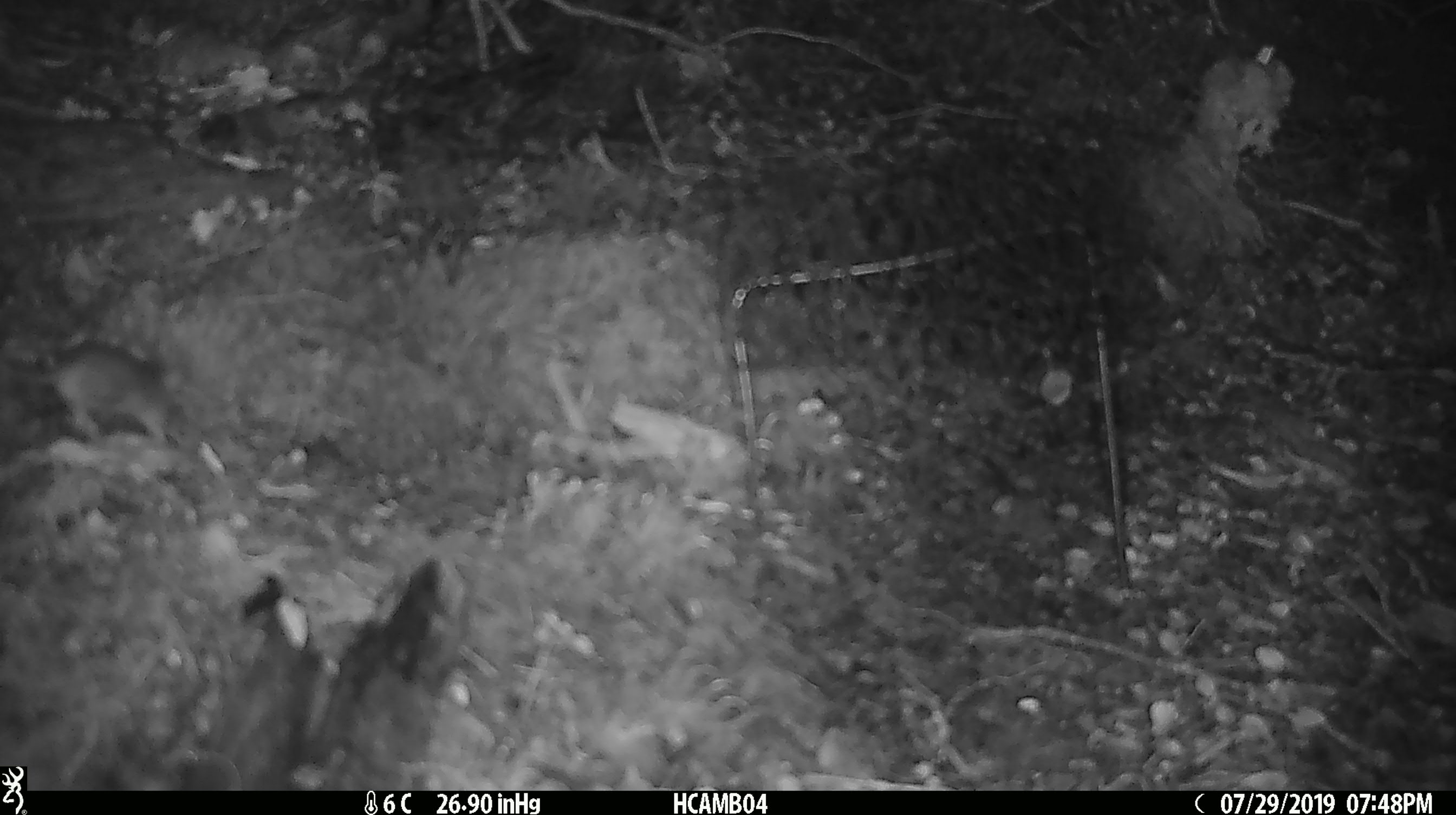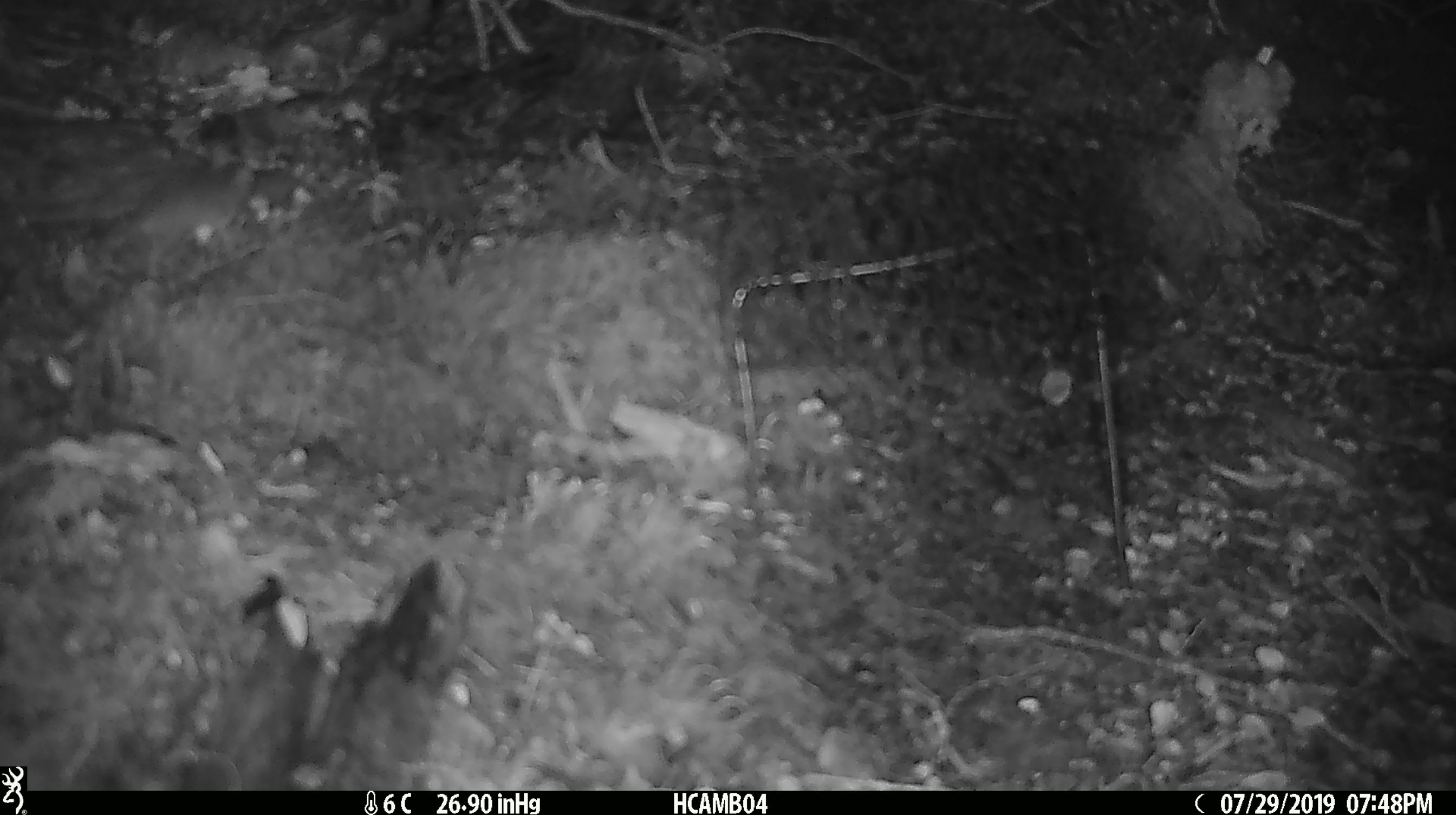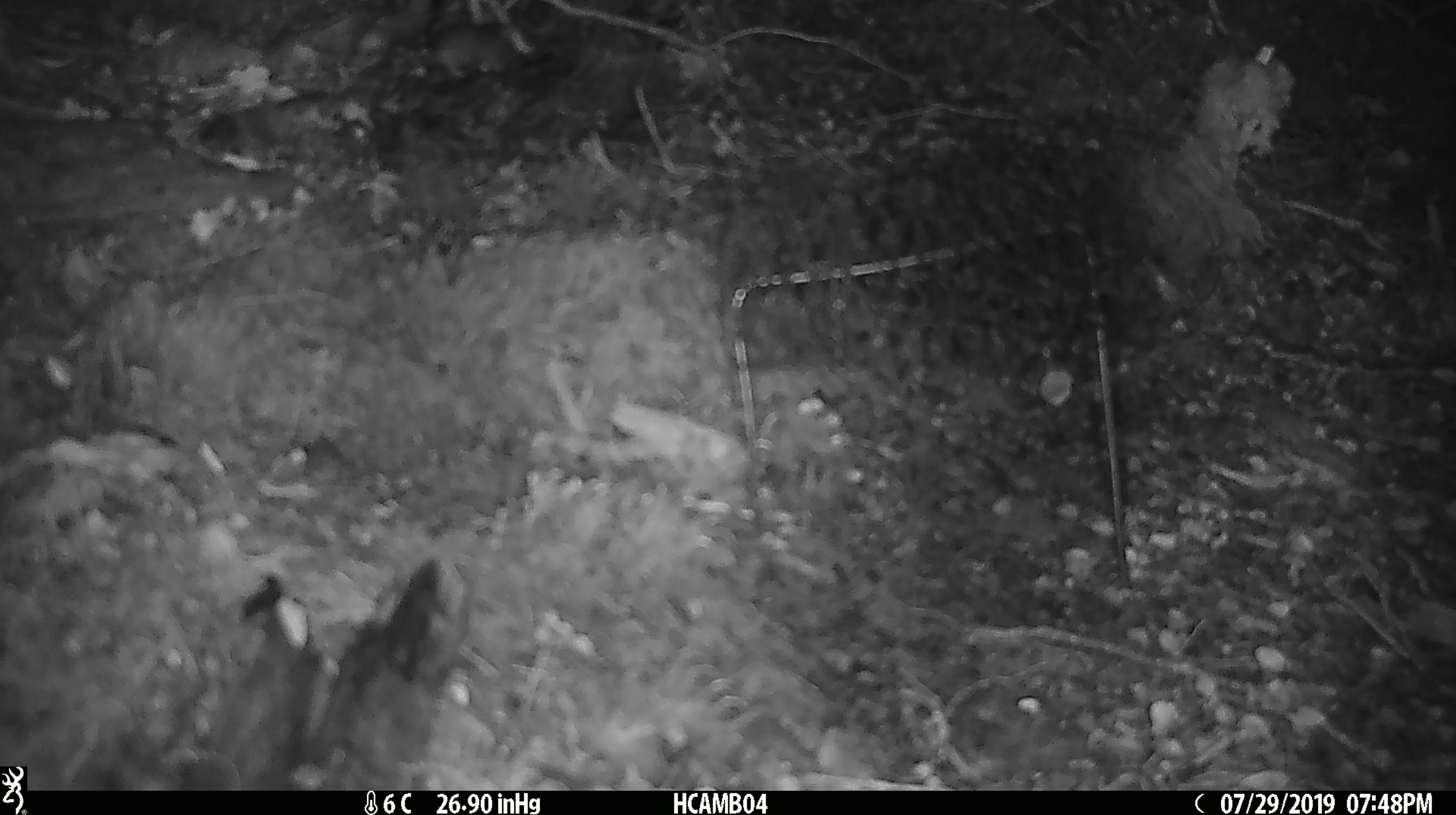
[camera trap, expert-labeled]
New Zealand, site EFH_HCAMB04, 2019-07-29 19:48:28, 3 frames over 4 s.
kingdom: Animalia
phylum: Chordata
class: Mammalia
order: Rodentia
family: Muridae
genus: Mus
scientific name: Mus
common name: mouse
Mouse (Mus).